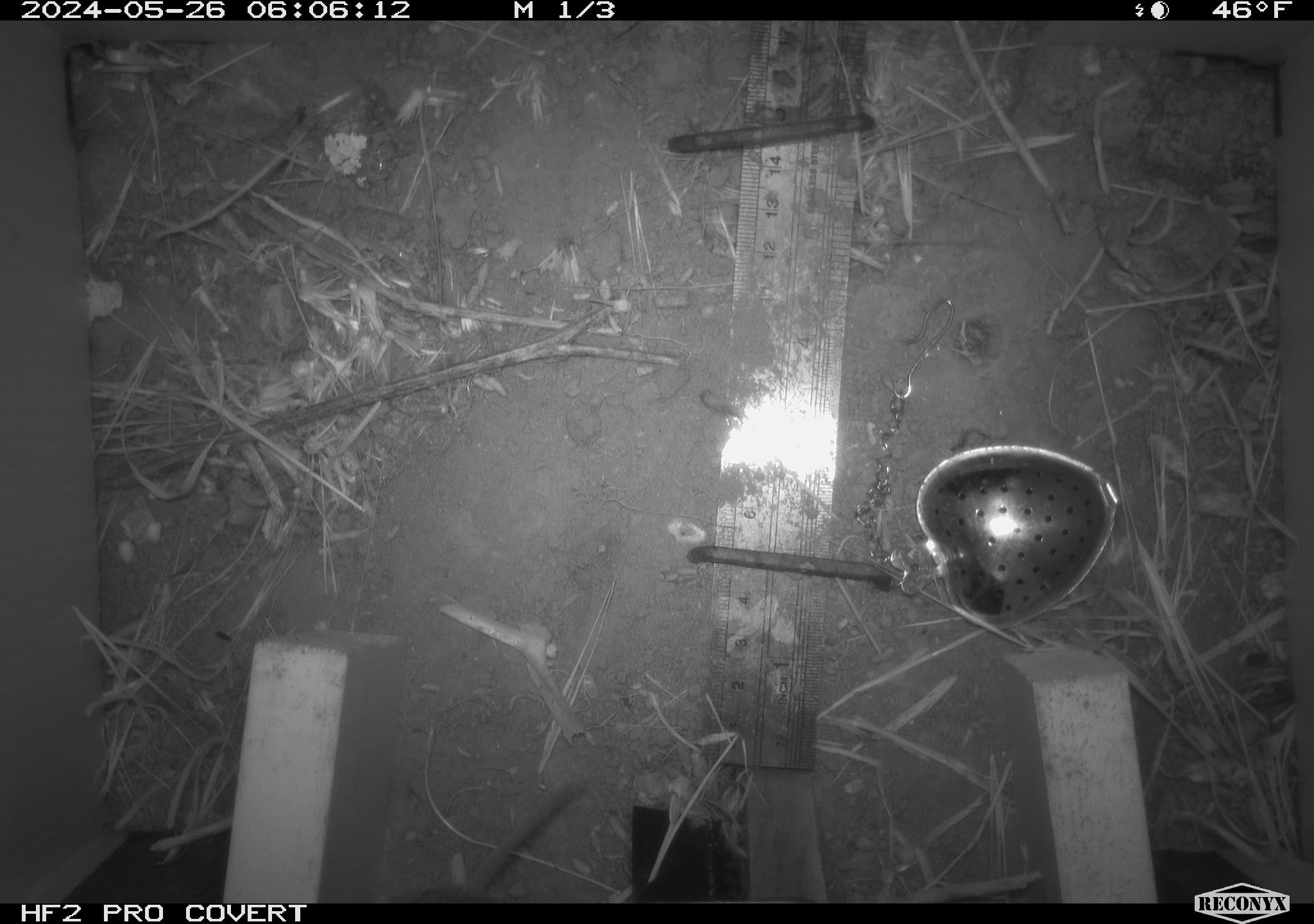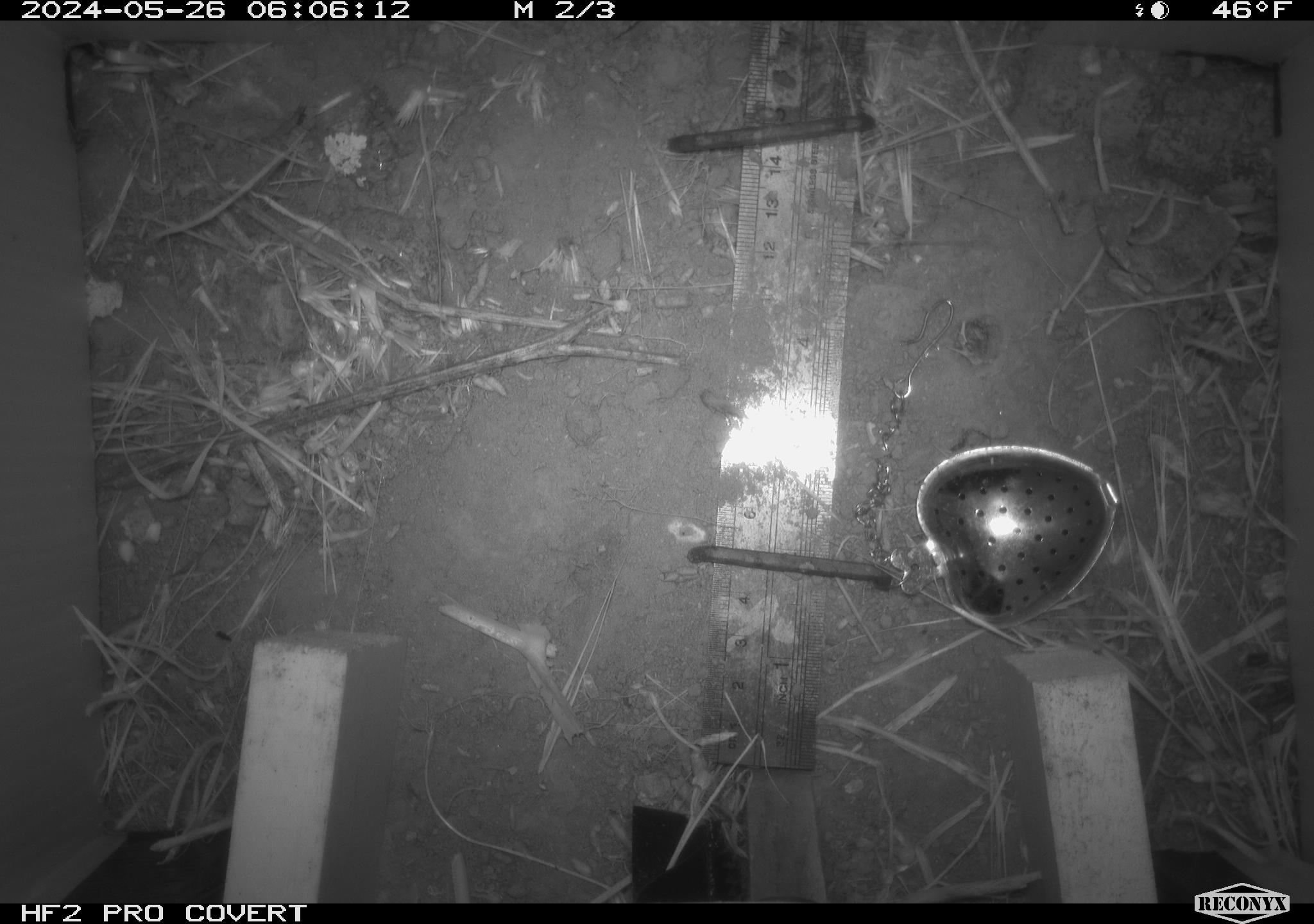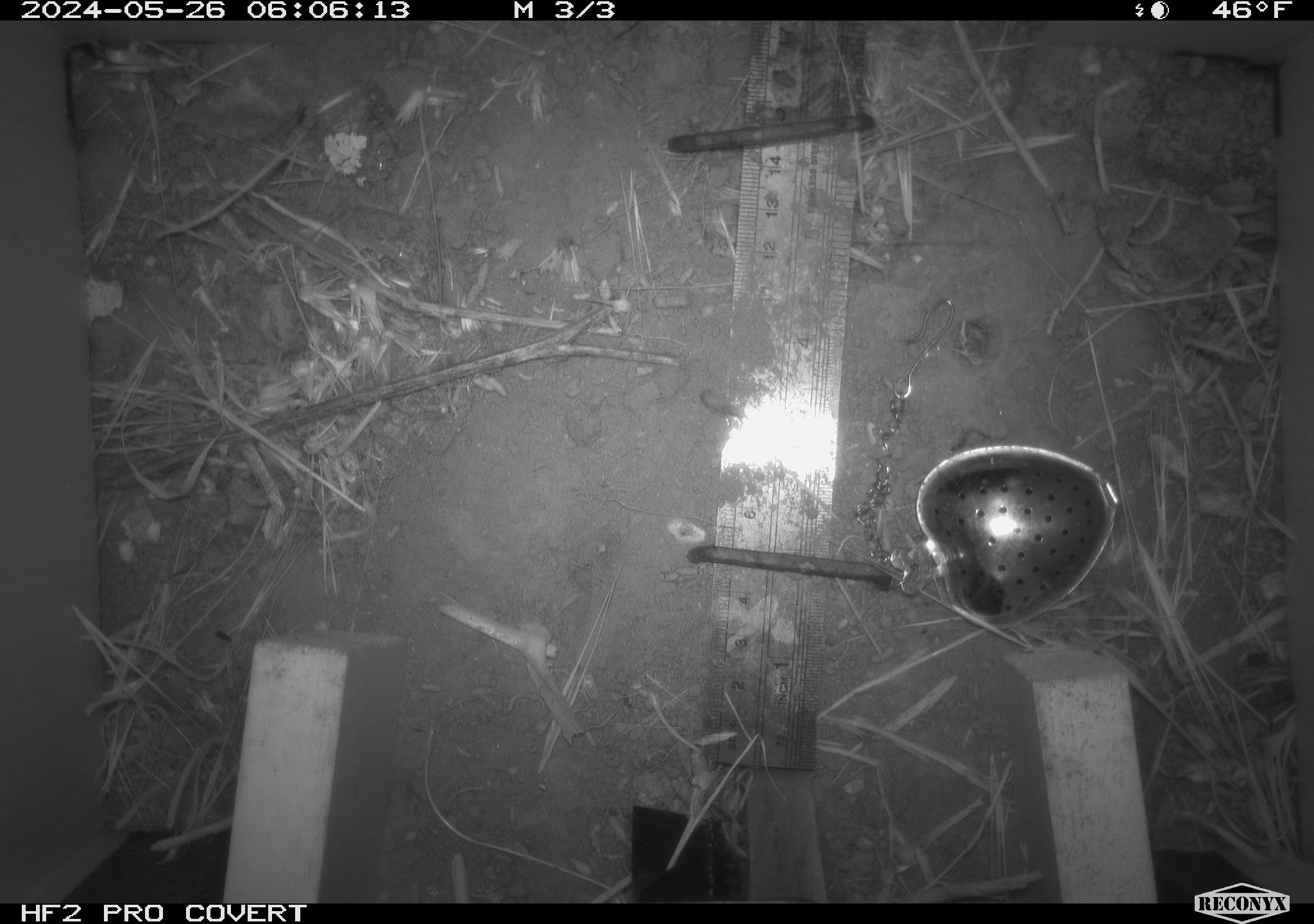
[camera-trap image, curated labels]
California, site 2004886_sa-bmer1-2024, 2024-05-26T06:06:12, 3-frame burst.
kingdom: Animalia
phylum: Chordata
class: Mammalia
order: Rodentia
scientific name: Rodentia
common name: mouse species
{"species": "mouse species (Rodentia)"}